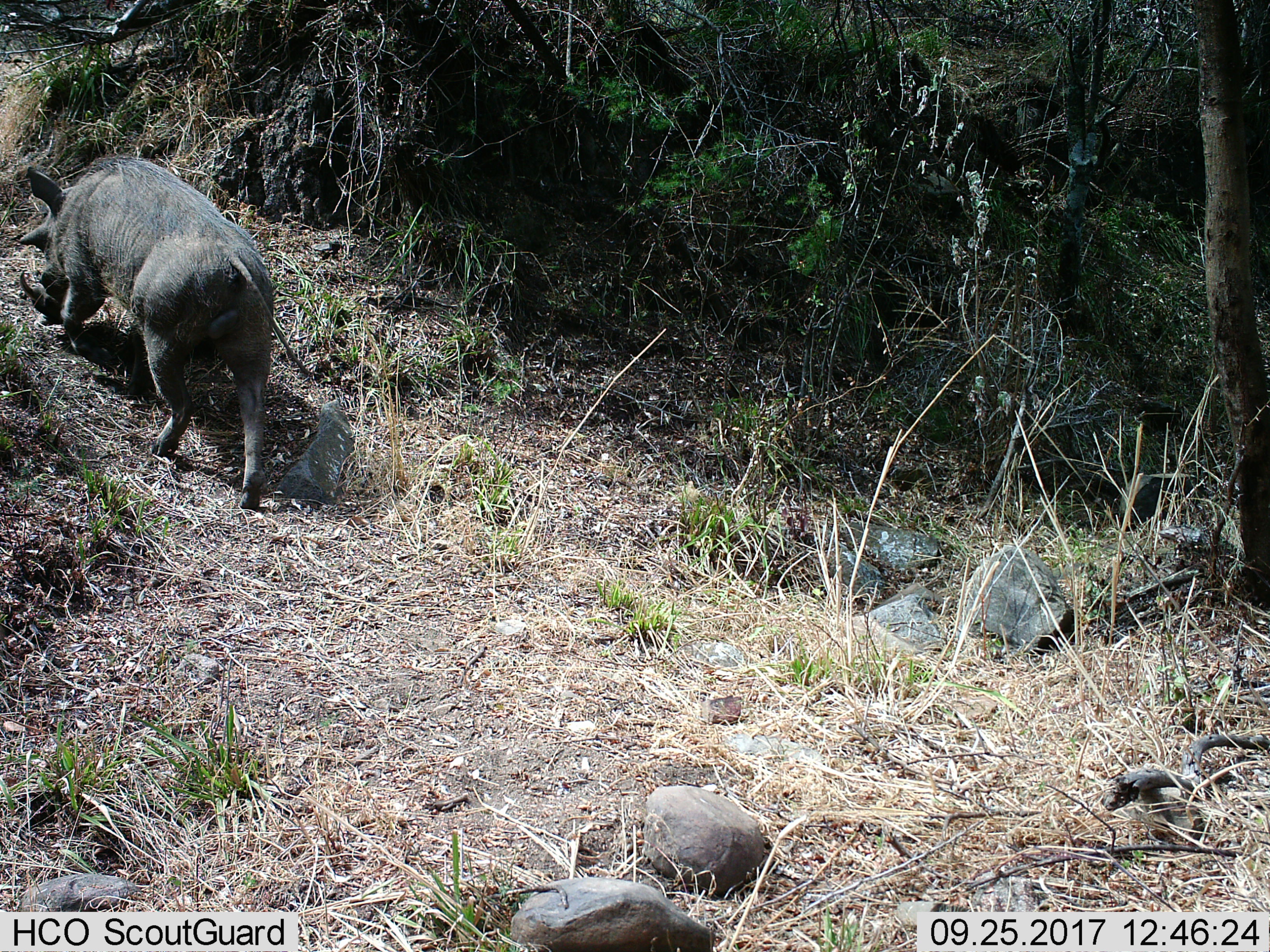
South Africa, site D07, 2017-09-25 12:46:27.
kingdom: Animalia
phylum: Chordata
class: Mammalia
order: Artiodactyla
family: Suidae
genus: Phacochoerus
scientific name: Phacochoerus africanus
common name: warthog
Warthog (Phacochoerus africanus), count 1. Behavior (volunteer vote fractions): standing 14%, resting 0%, moving 71%, interacting 0%. Young present (vote fraction): 0%. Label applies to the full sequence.